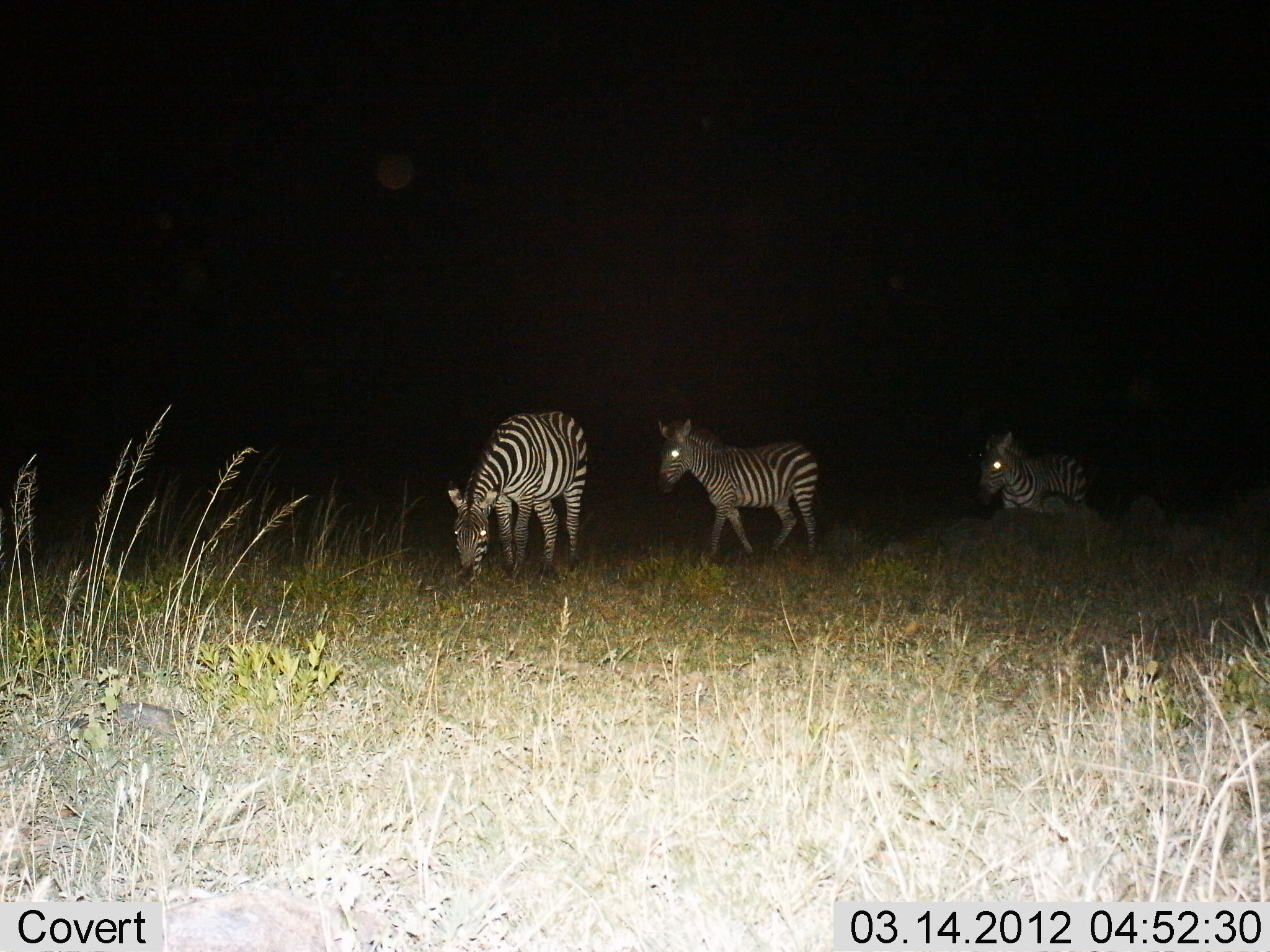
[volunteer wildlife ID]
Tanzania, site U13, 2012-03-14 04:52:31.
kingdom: Animalia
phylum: Chordata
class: Mammalia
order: Perissodactyla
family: Equidae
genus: Equus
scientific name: Equus quagga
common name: plains zebra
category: zebra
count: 3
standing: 50%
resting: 8%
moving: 65%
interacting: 0%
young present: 12%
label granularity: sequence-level